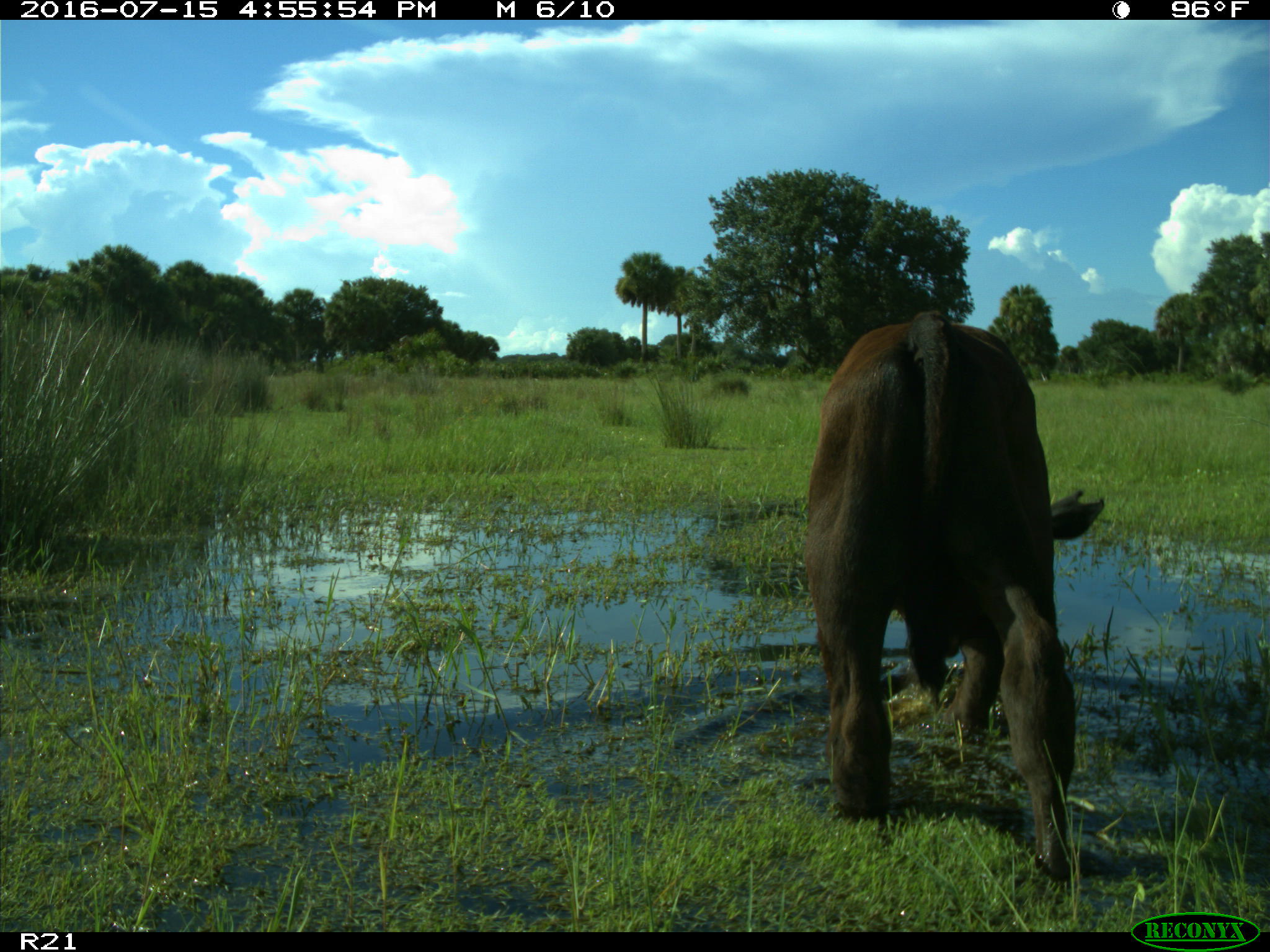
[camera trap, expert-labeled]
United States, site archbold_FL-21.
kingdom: Animalia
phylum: Chordata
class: Mammalia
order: Artiodactyla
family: Bovidae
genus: Bos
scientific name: Bos taurus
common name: domestic cow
Bos taurus (domestic cow).